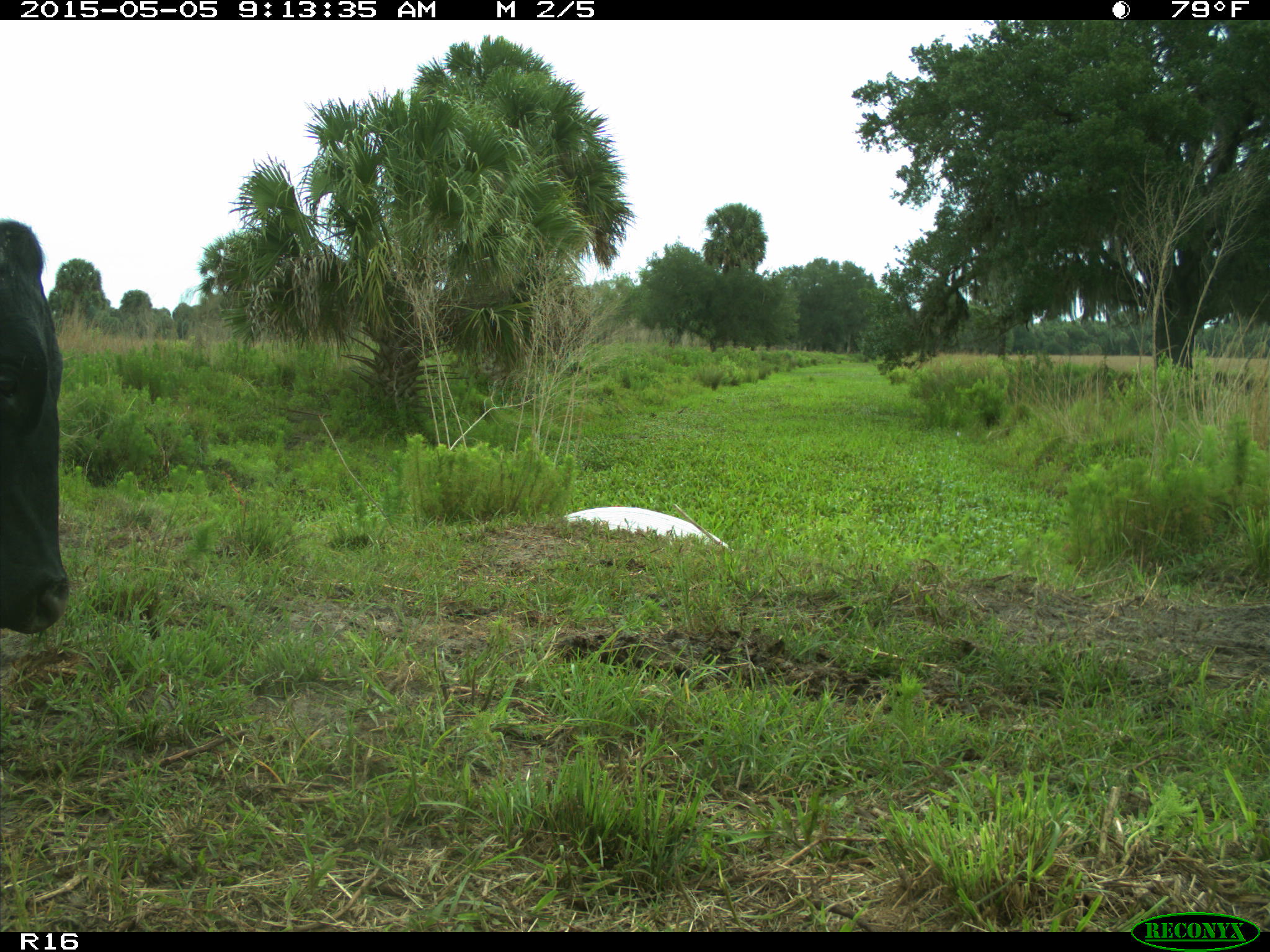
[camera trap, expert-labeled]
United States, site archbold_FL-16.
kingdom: Animalia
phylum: Chordata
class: Mammalia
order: Artiodactyla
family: Bovidae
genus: Bos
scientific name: Bos taurus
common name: domestic cow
Bos taurus (domestic cow).